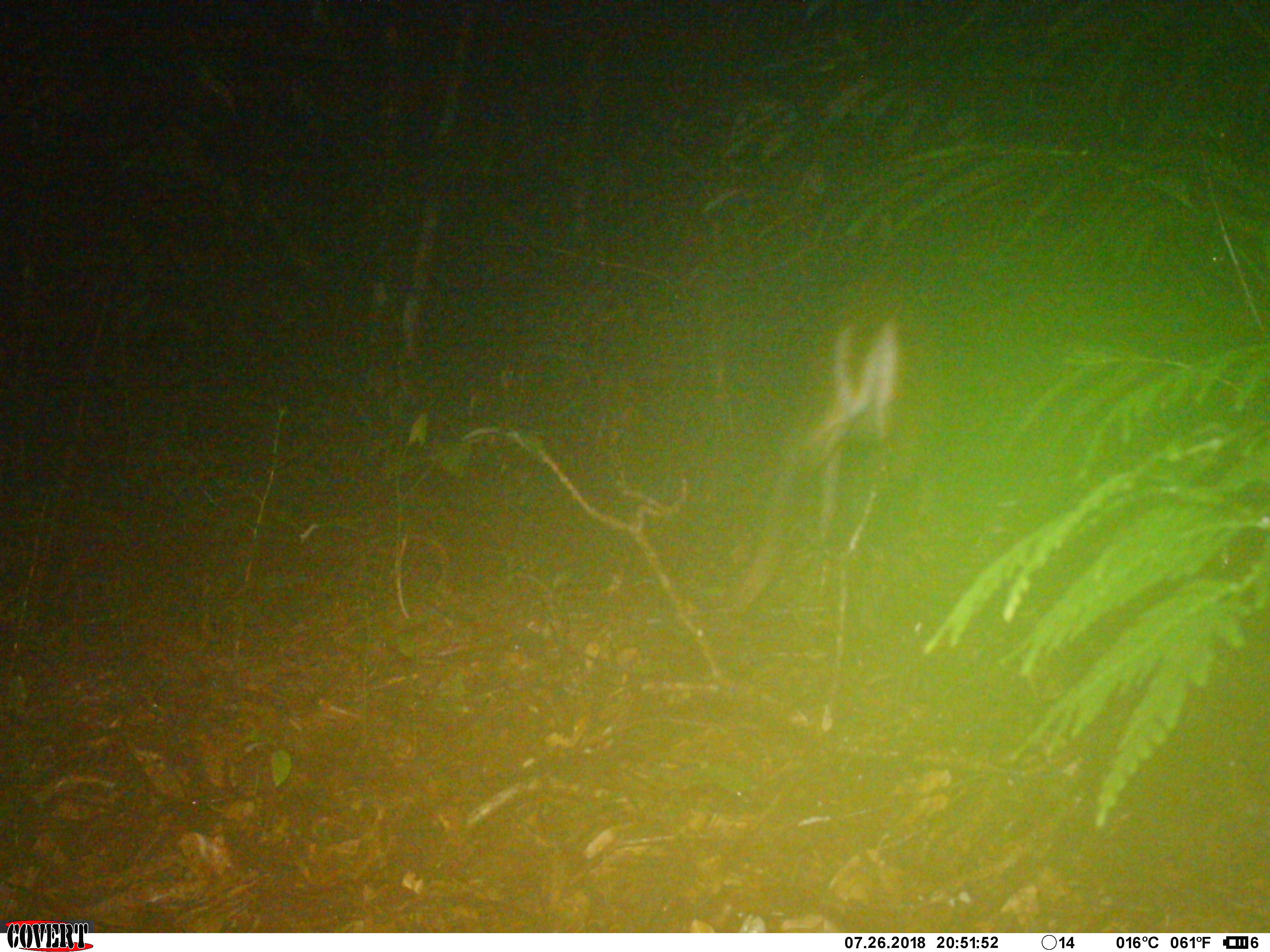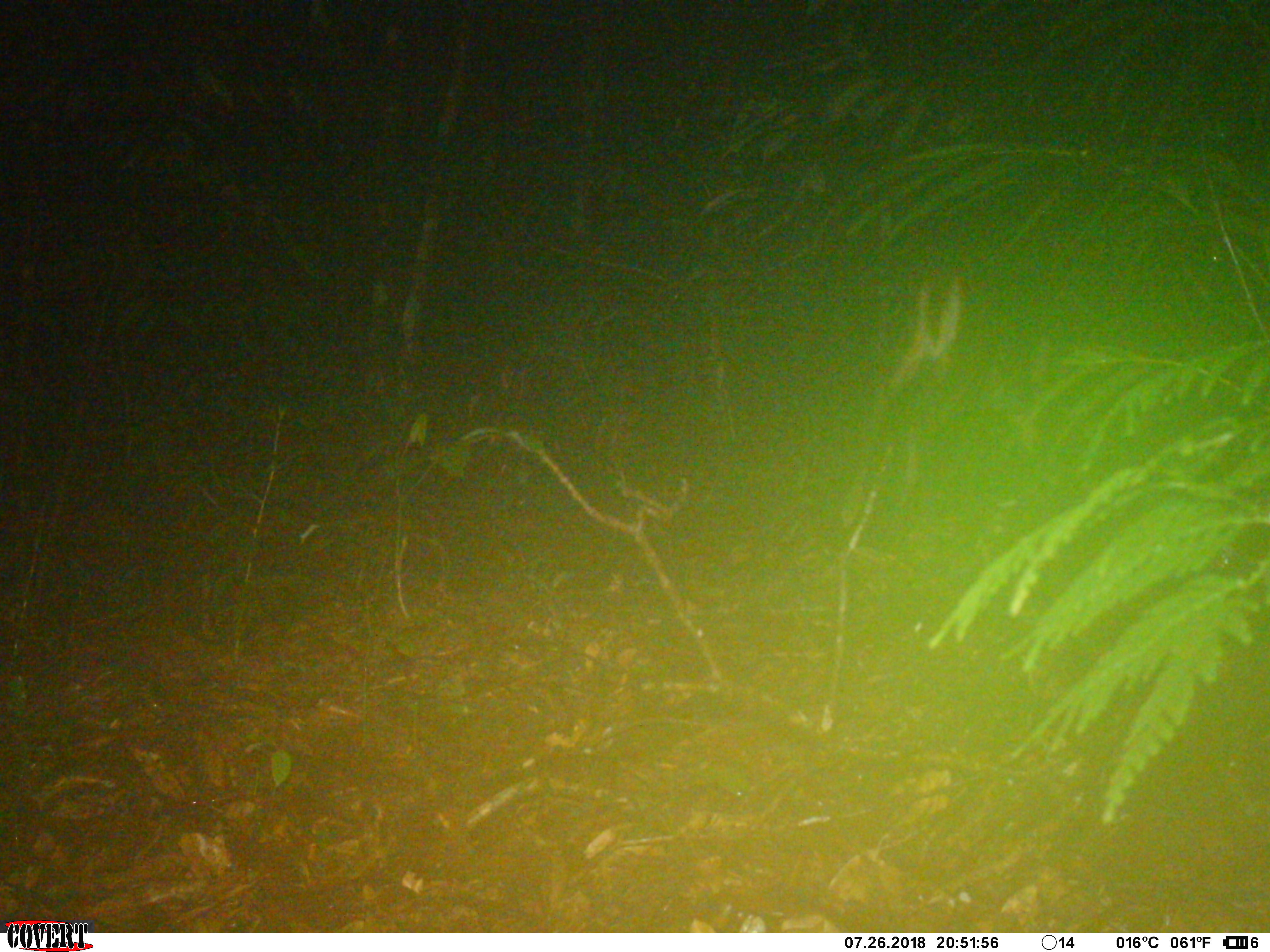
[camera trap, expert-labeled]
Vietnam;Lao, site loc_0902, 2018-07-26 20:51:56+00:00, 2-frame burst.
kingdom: Animalia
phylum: Chordata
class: Mammalia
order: Artiodactyla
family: Cervidae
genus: Muntiacus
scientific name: Muntiacus rooseveltorum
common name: roosevelt's muntjac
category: roosevelts muntjac group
Roosevelts muntjac group (roosevelt's muntjac) (Muntiacus rooseveltorum). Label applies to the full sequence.